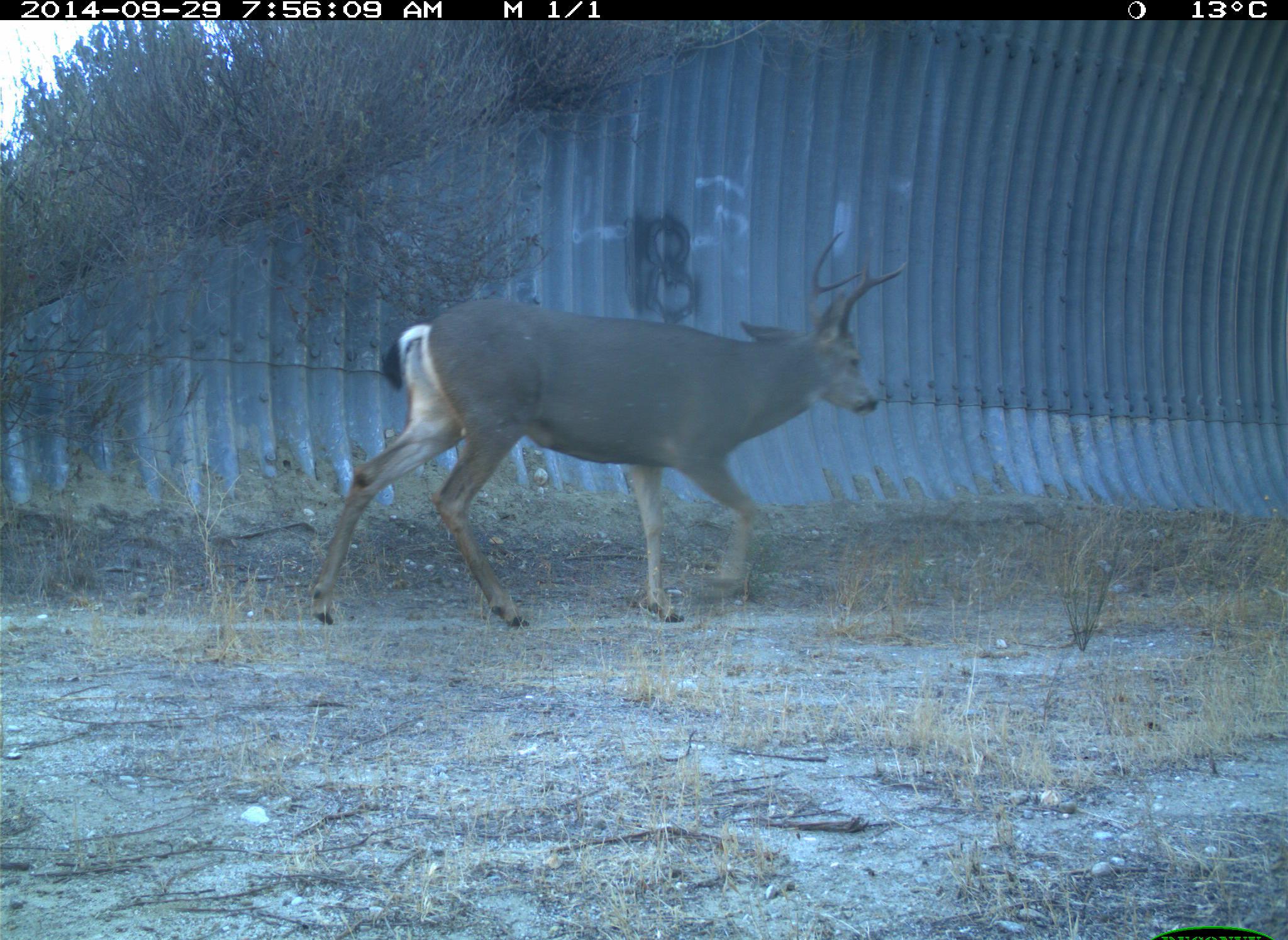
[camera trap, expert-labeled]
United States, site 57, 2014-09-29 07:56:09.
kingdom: Animalia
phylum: Chordata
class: Mammalia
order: Artiodactyla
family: Cervidae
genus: Odocoileus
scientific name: Odocoileus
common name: deer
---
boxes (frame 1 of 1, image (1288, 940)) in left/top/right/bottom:
deer: 306/230/906/627